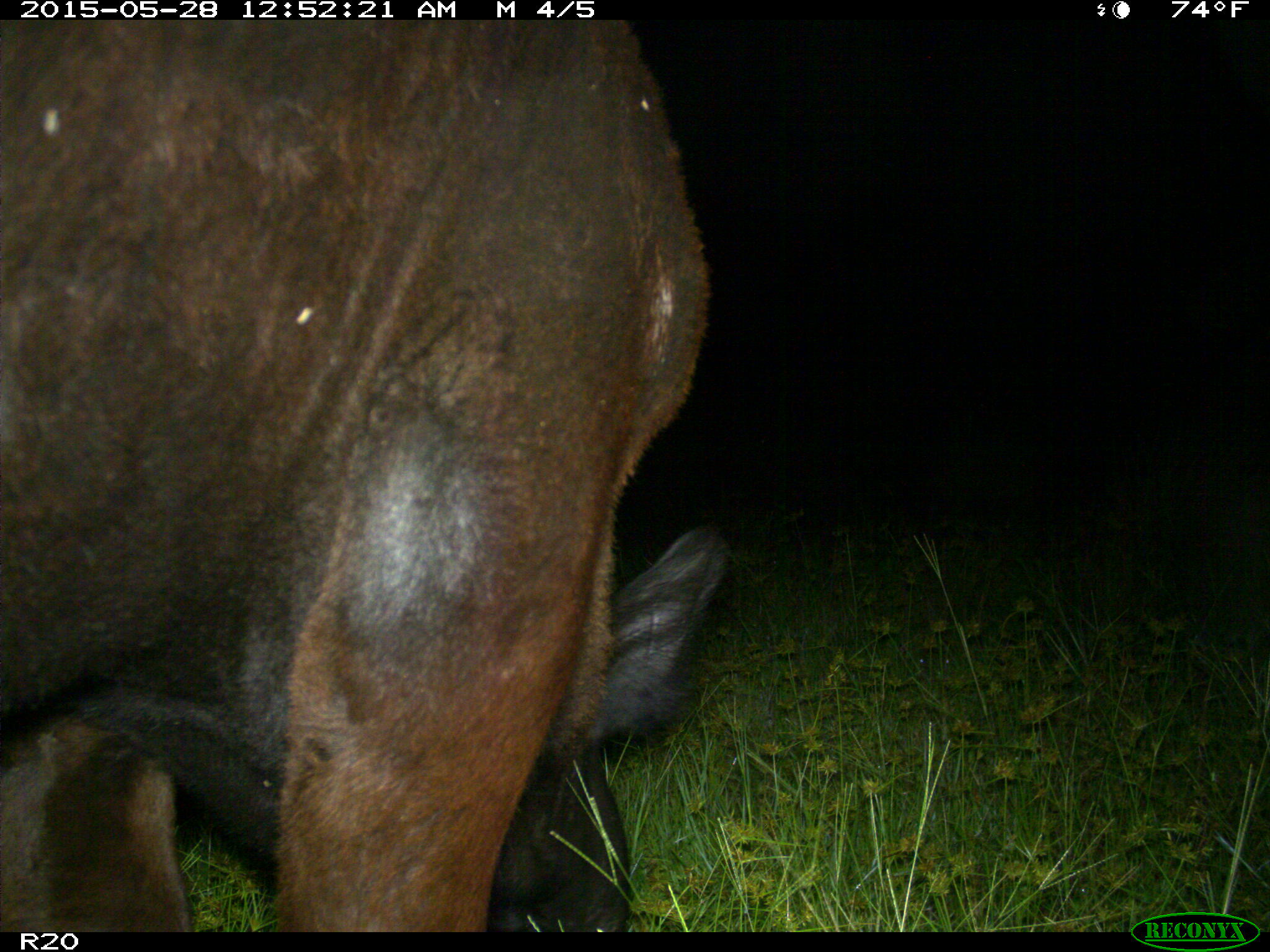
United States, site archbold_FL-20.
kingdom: Animalia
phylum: Chordata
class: Mammalia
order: Artiodactyla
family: Bovidae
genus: Bos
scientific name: Bos taurus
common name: domestic cow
Bos taurus (domestic cow).